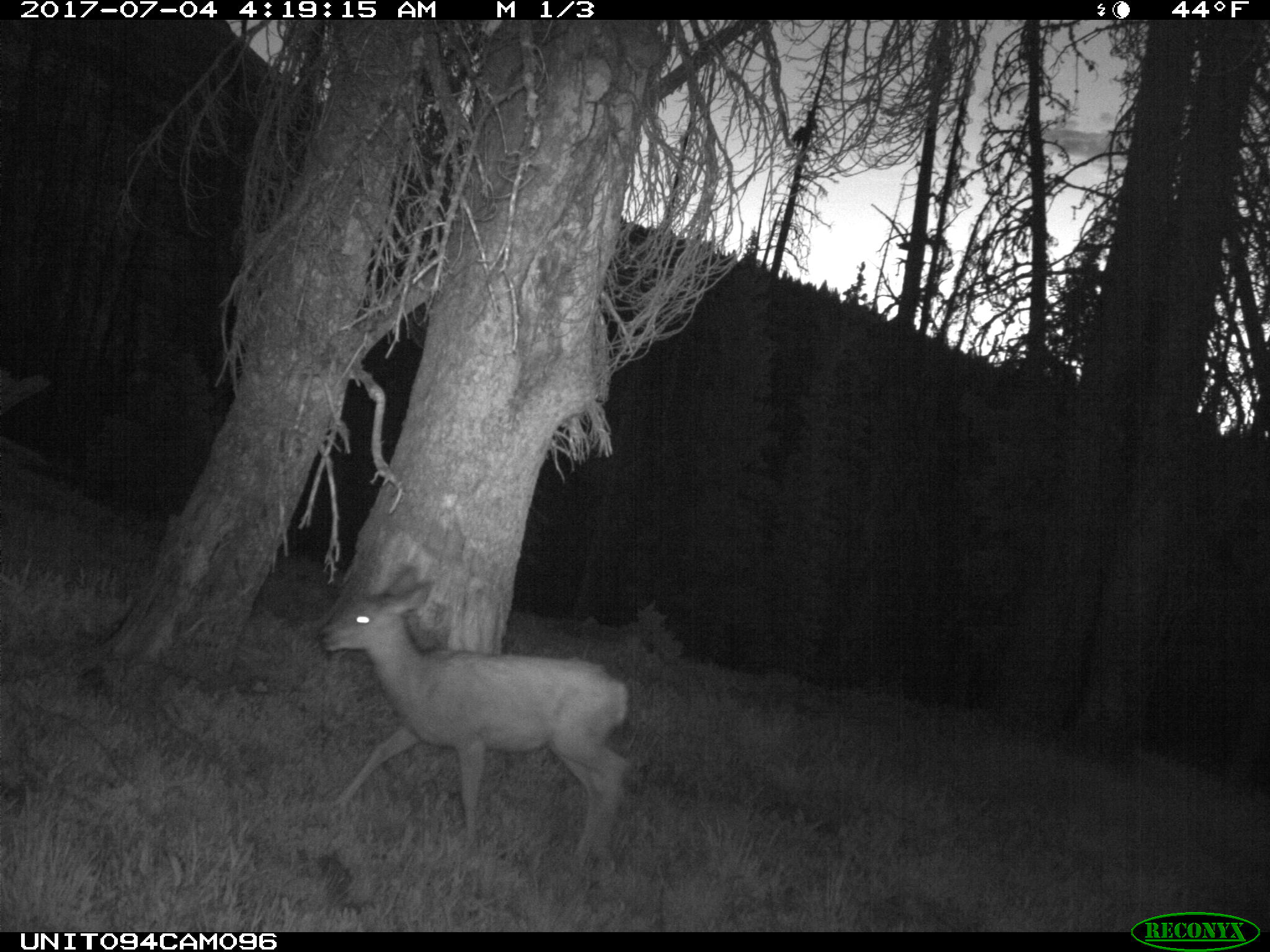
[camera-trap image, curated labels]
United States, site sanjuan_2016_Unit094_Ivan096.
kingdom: Animalia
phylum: Chordata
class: Mammalia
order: Artiodactyla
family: Cervidae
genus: Odocoileus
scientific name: Odocoileus hemionus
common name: mule deer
Odocoileus hemionus (mule deer).